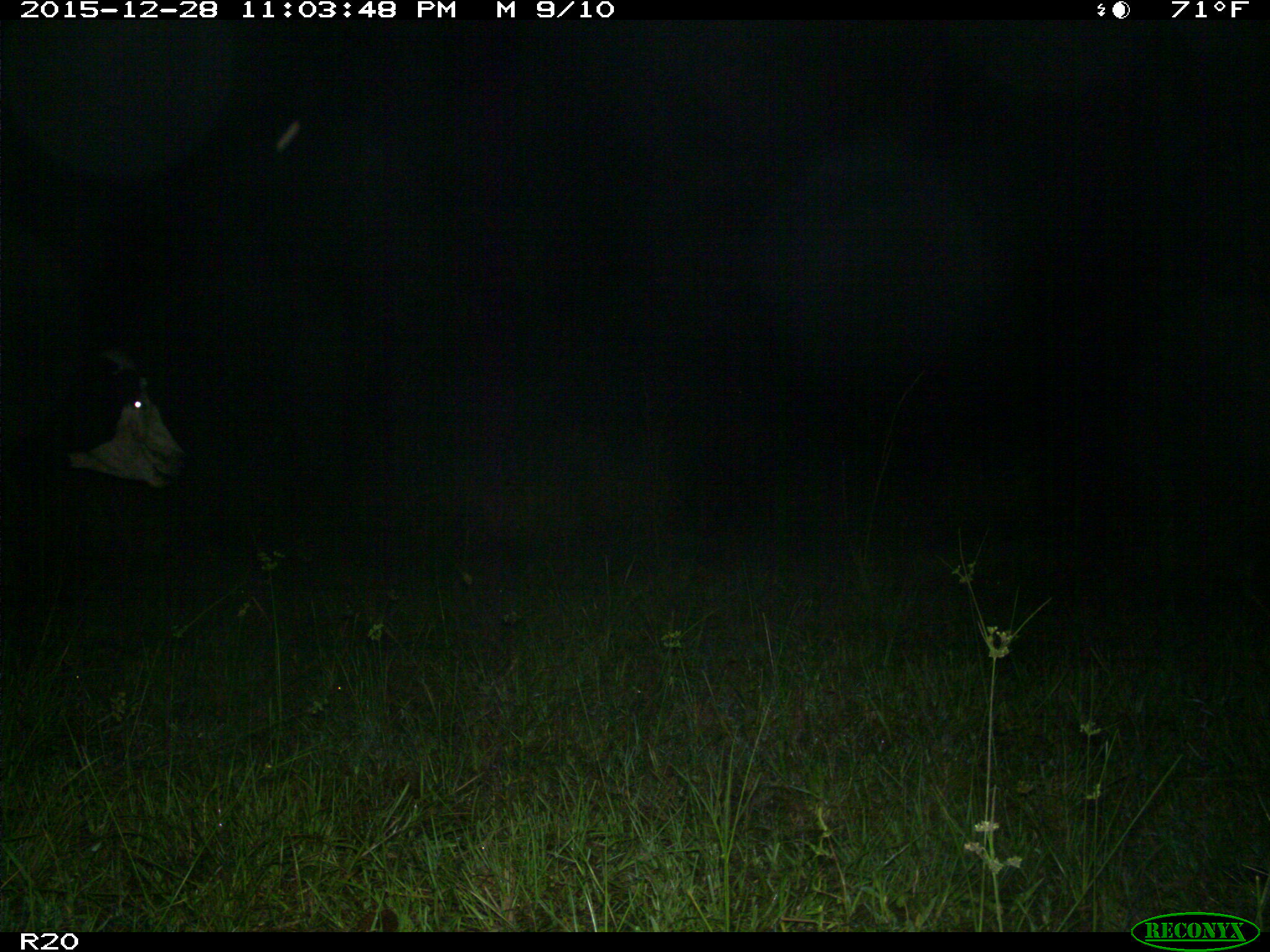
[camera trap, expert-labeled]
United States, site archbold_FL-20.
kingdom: Animalia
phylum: Chordata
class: Mammalia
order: Artiodactyla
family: Bovidae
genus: Bos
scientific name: Bos taurus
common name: domestic cow